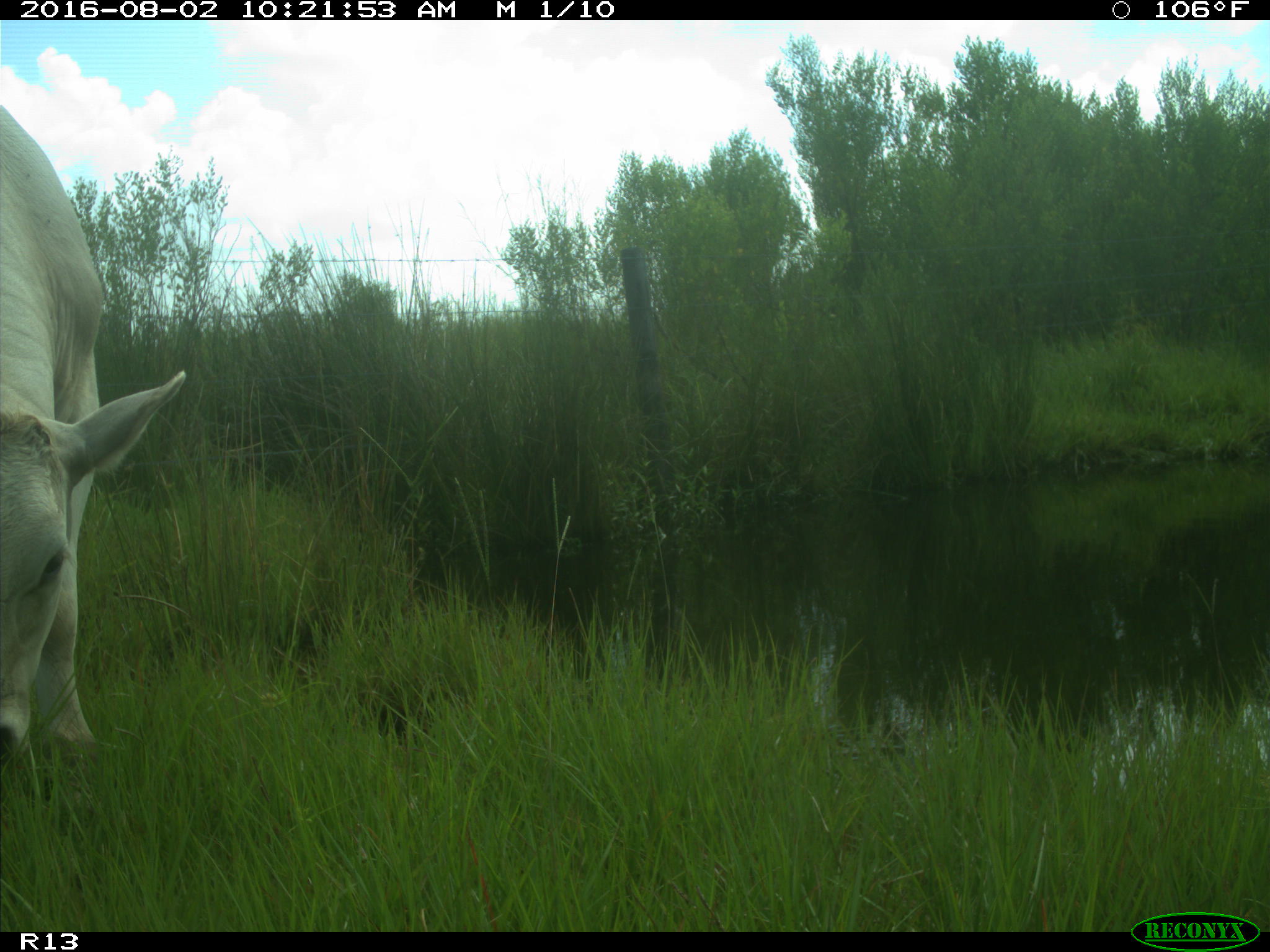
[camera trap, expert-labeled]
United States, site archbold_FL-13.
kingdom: Animalia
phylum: Chordata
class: Mammalia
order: Artiodactyla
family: Bovidae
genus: Bos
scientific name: Bos taurus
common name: domestic cow